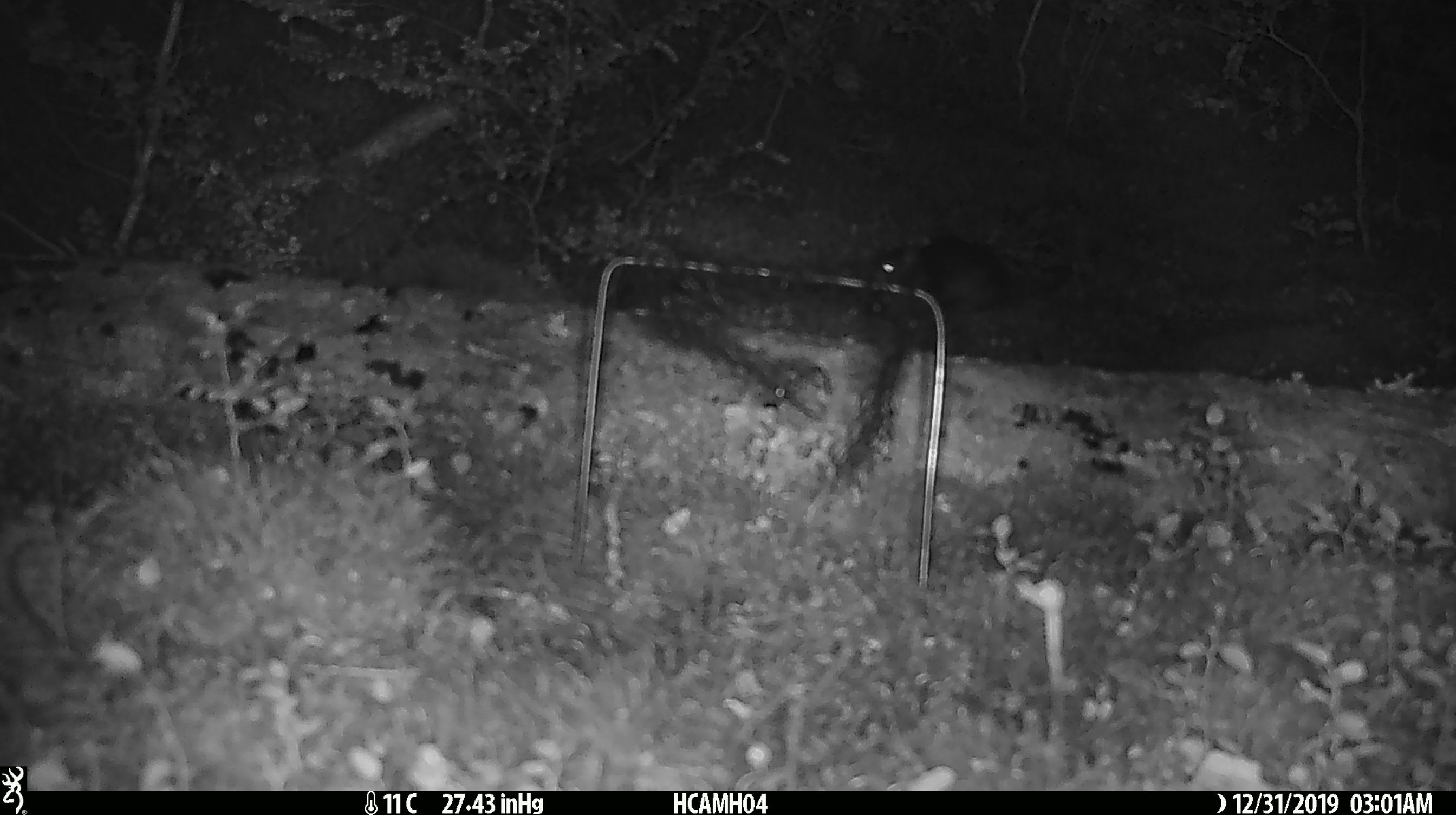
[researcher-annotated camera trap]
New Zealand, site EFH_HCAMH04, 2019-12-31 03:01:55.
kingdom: Animalia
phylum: Chordata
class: Mammalia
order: Rodentia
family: Muridae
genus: Rattus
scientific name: Rattus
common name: rat